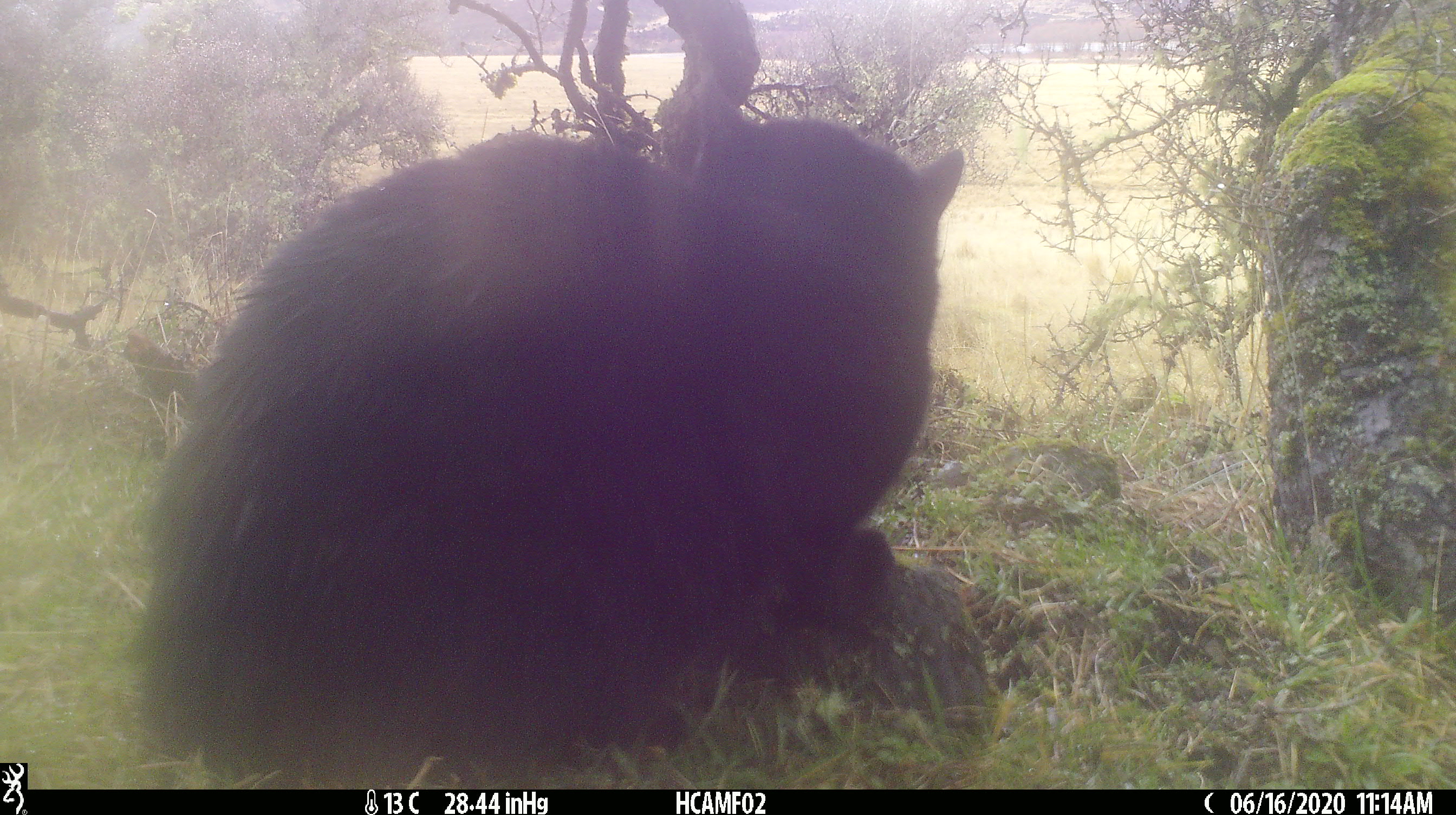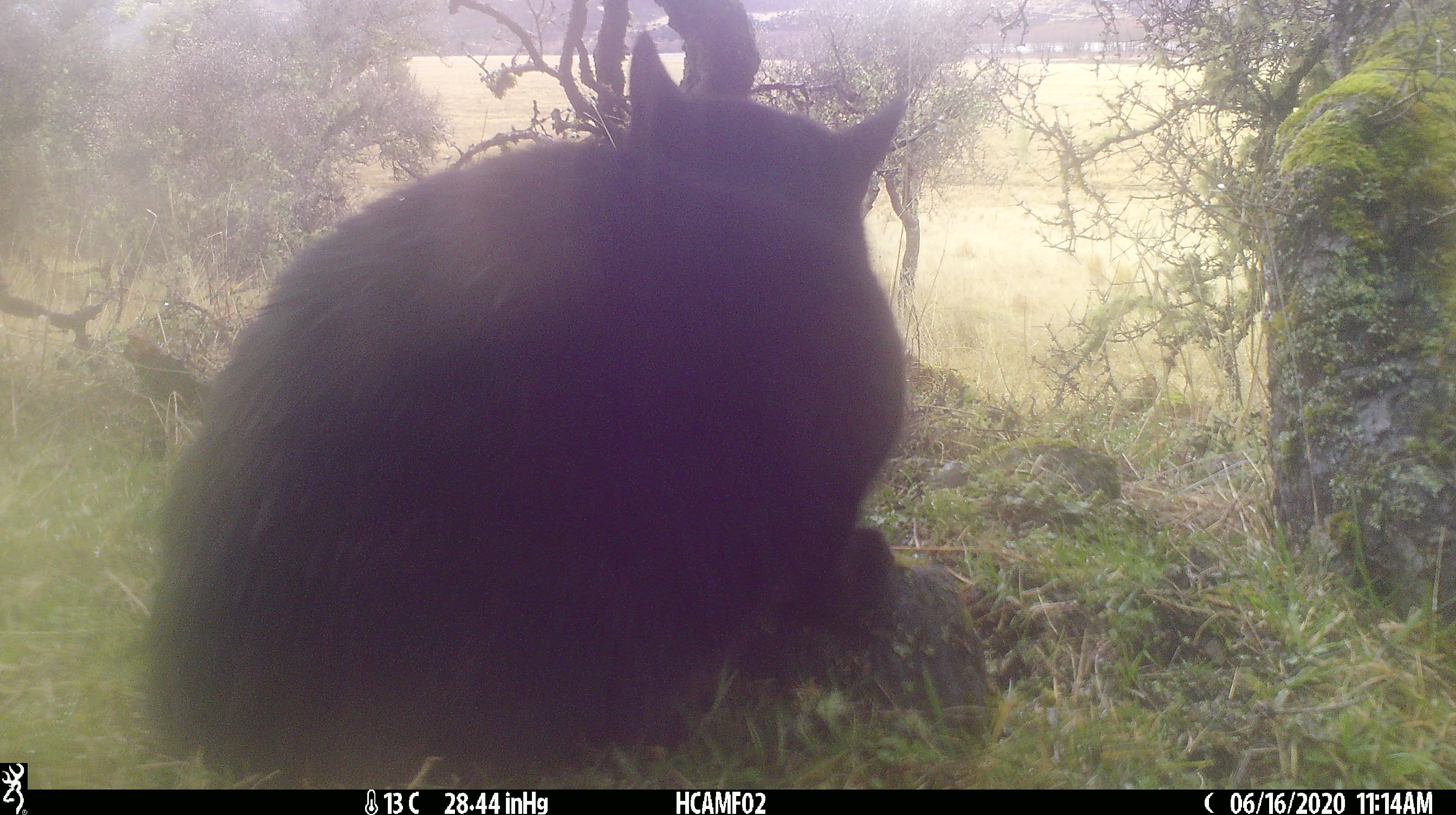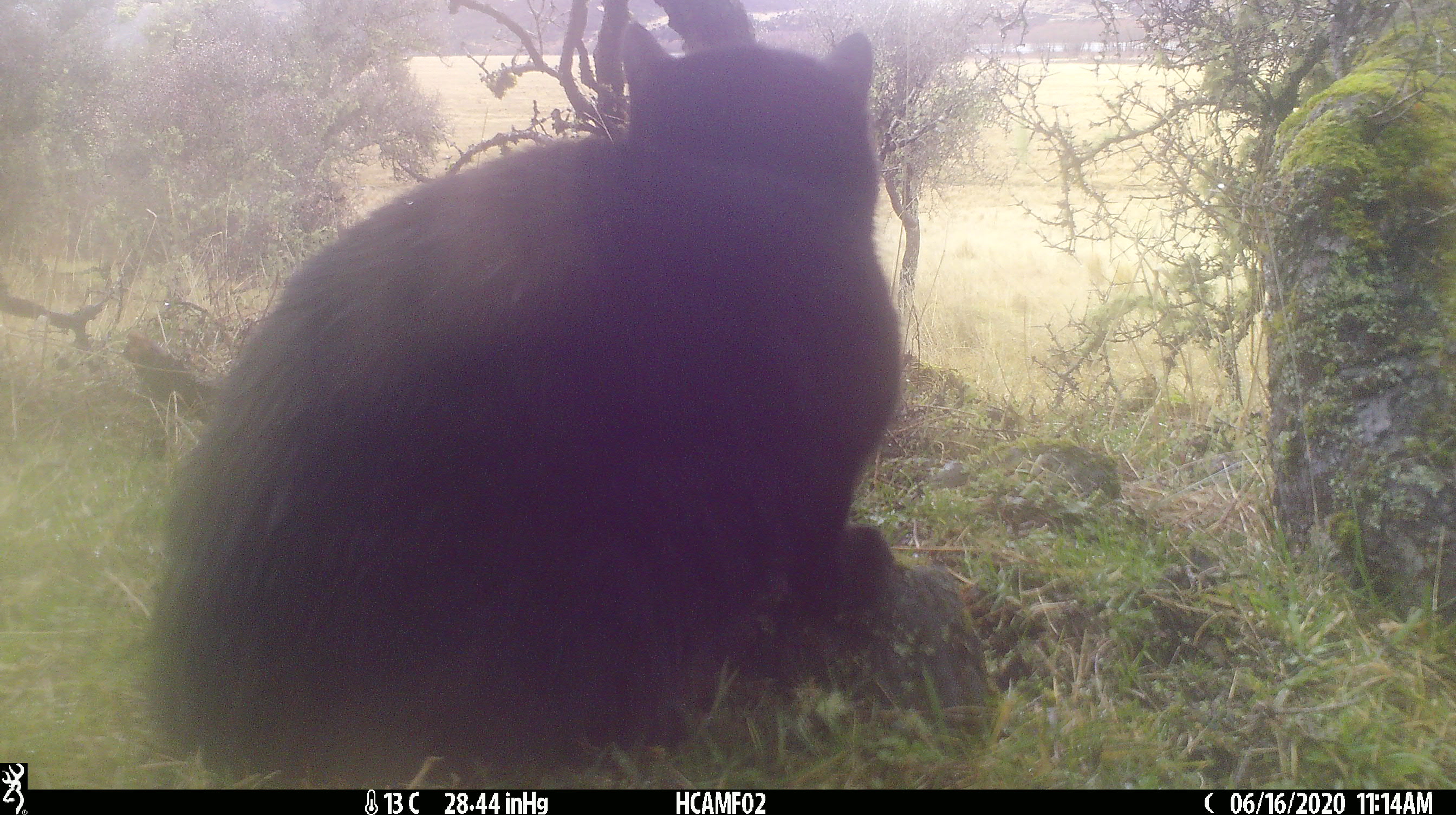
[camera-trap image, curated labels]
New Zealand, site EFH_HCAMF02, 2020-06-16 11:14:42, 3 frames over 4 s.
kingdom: Animalia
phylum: Chordata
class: Mammalia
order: Carnivora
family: Felidae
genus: Felis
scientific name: Felis catus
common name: domestic cat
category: cat